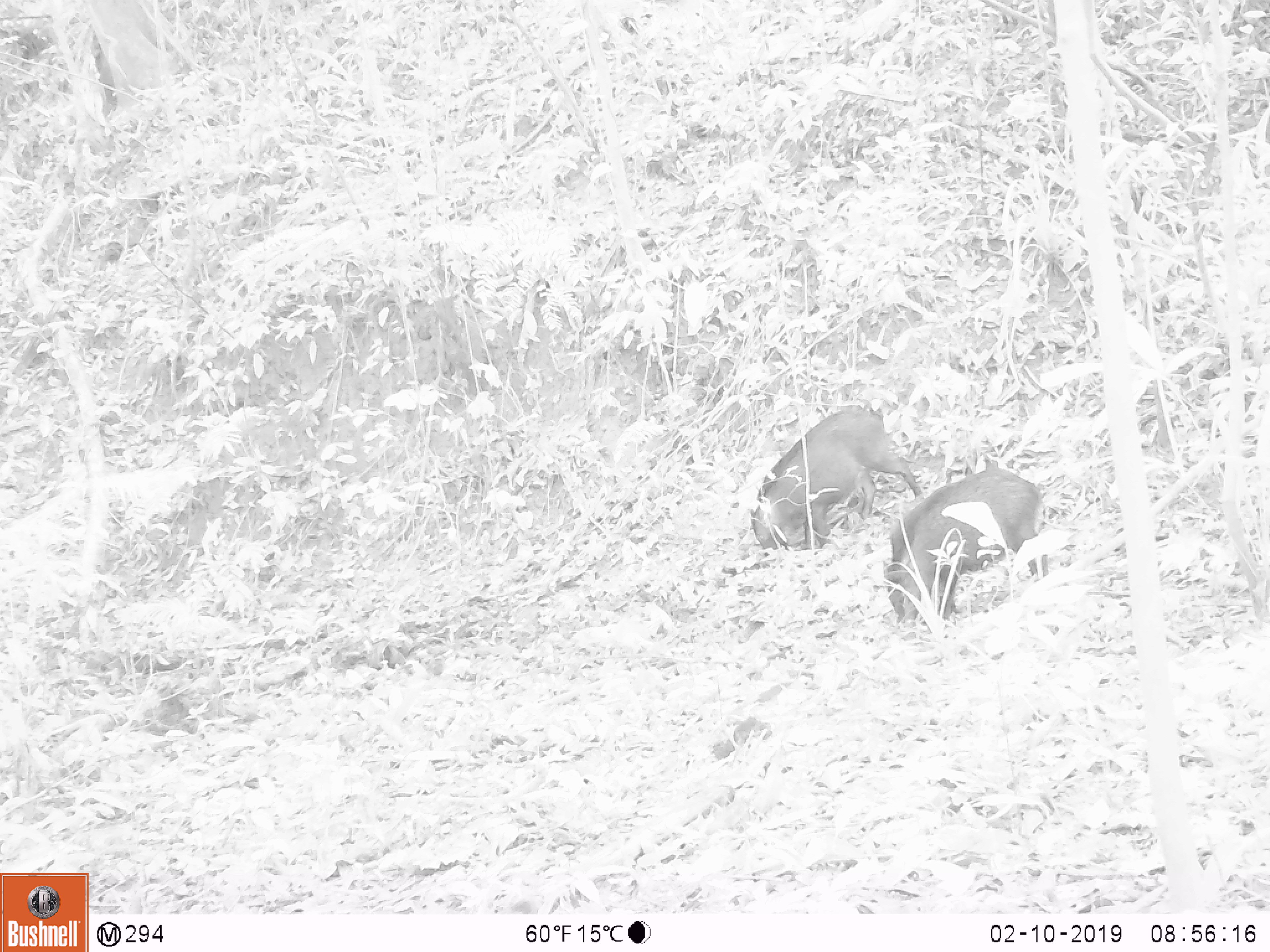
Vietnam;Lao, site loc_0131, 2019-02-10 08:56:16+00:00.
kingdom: Animalia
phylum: Chordata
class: Mammalia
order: Artiodactyla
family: Suidae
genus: Sus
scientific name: Sus scrofa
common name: eurasian wild pig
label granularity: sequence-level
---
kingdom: Animalia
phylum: Chordata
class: Aves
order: Galliformes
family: Phasianidae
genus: Gallus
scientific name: Gallus gallus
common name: red junglefowl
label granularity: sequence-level